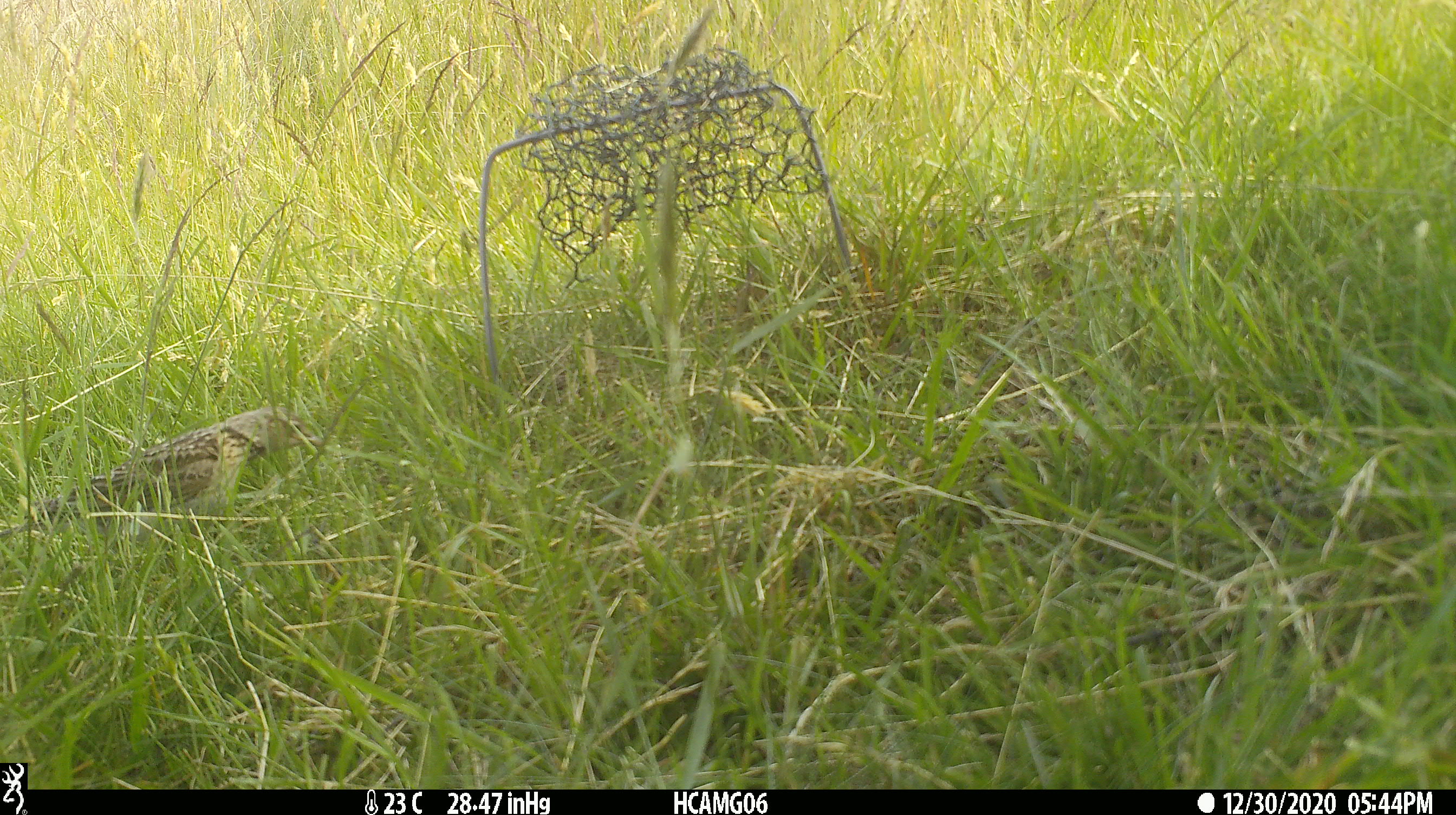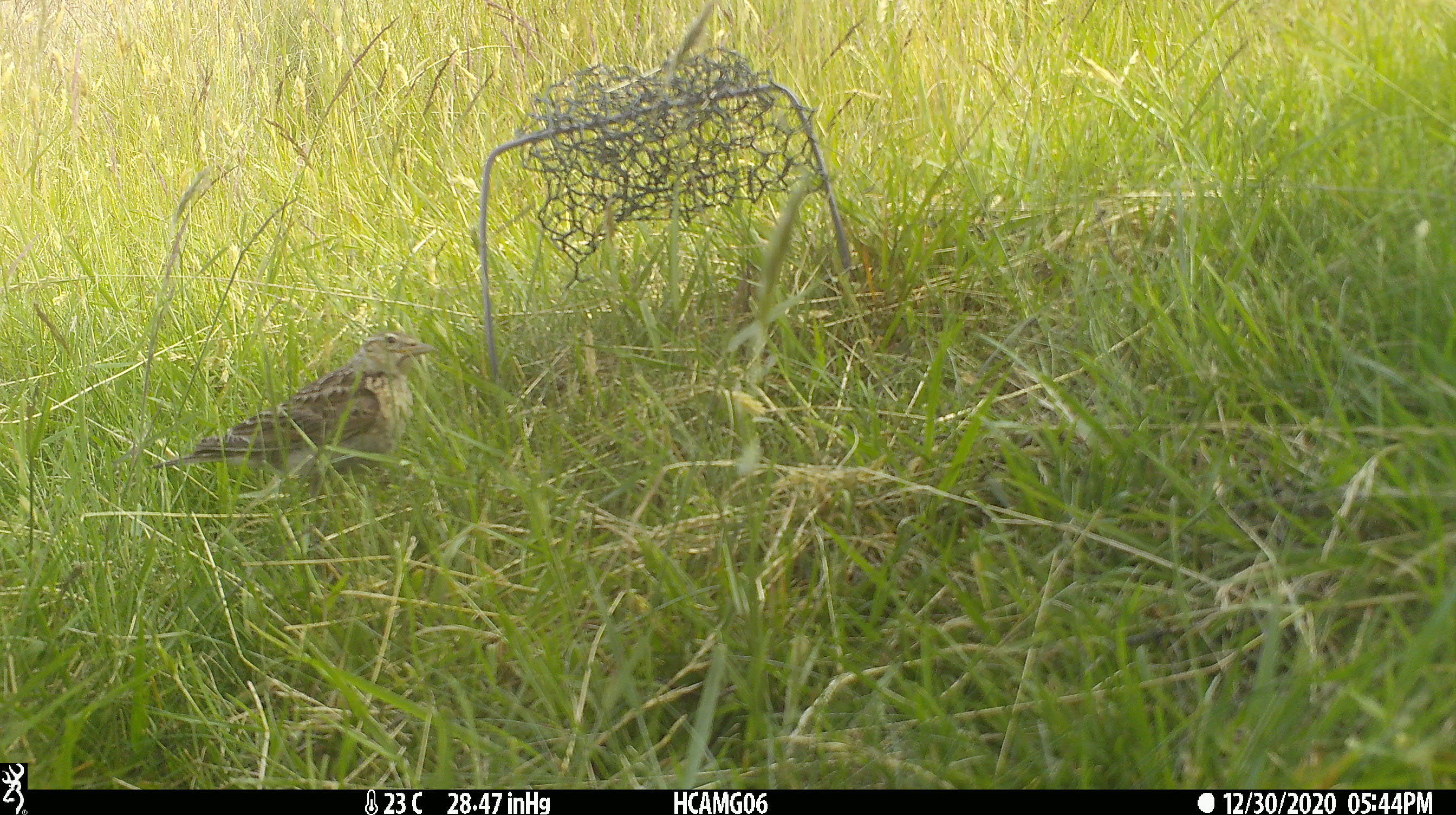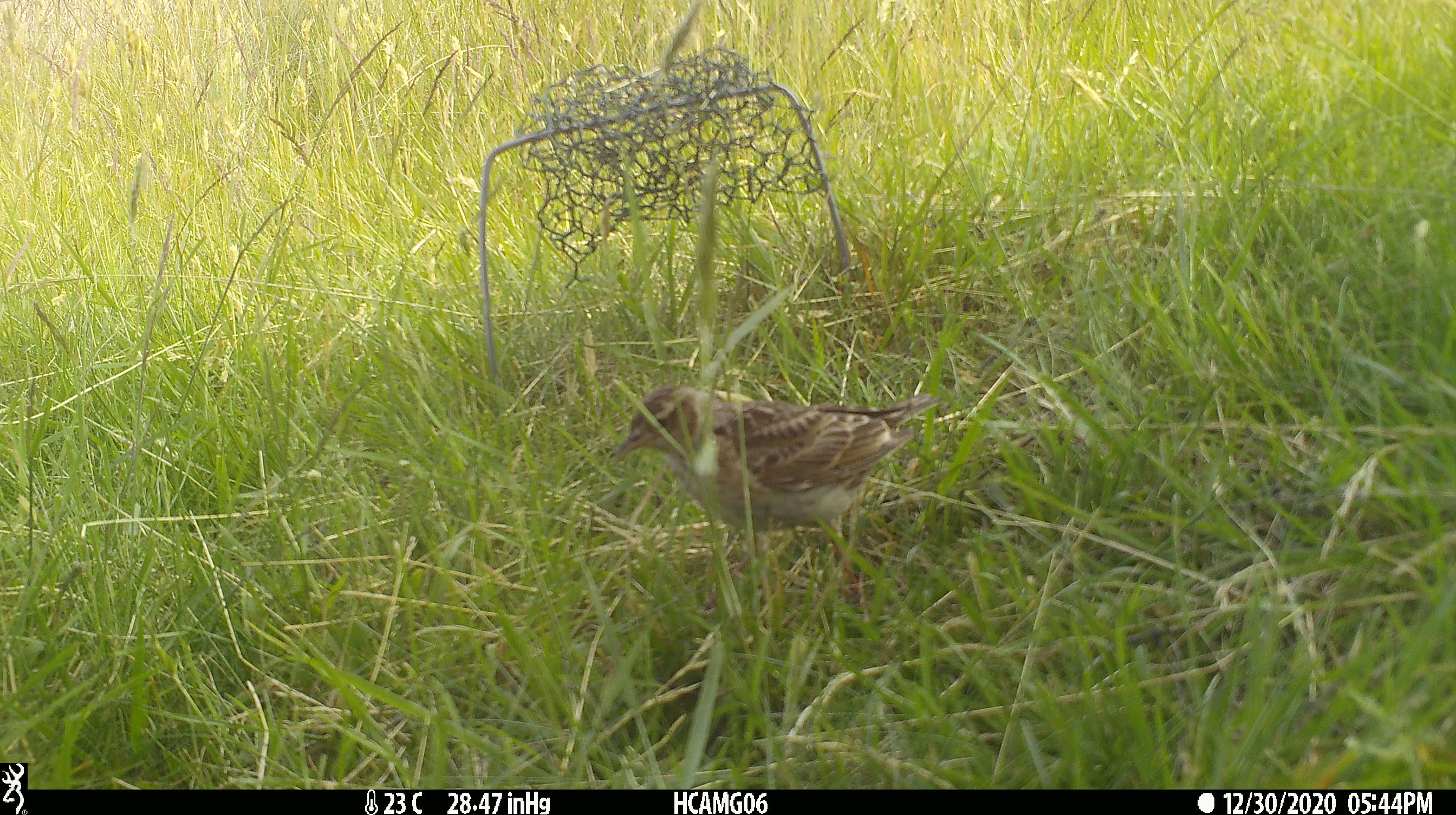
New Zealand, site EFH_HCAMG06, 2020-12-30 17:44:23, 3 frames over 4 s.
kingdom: Animalia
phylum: Chordata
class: Aves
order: Passeriformes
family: Motacillidae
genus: Anthus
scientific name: Anthus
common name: pipit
Pipit (Anthus).